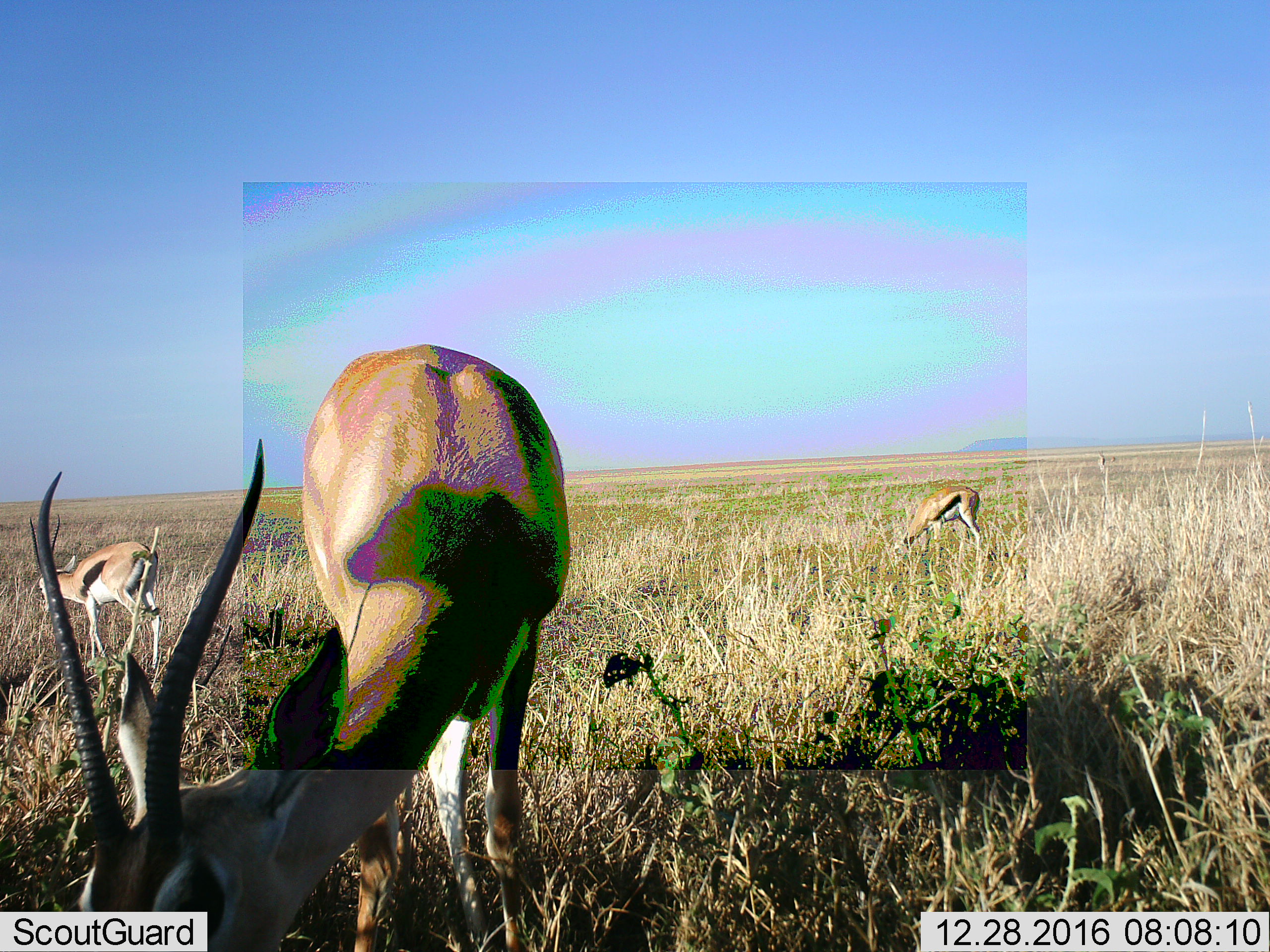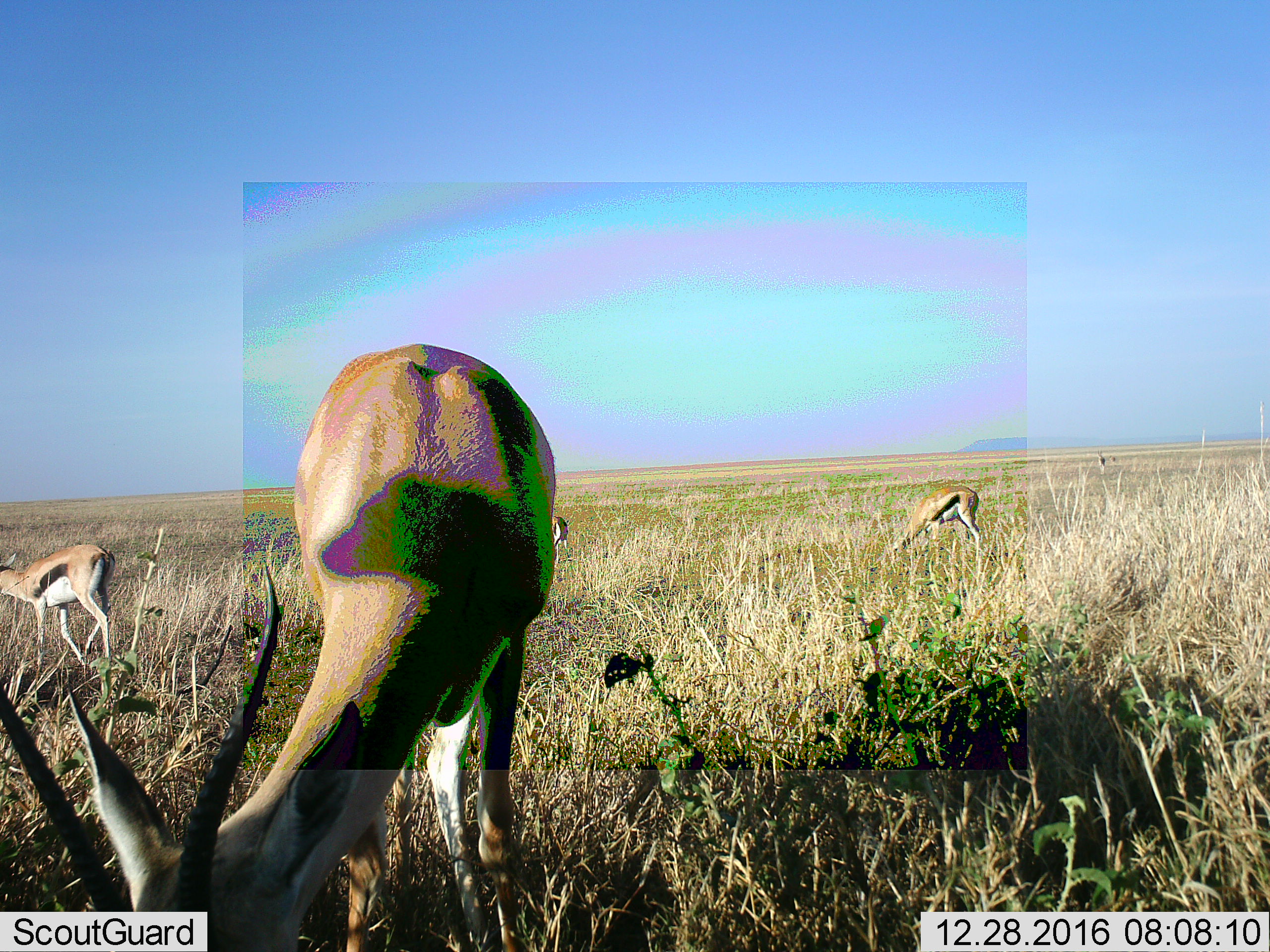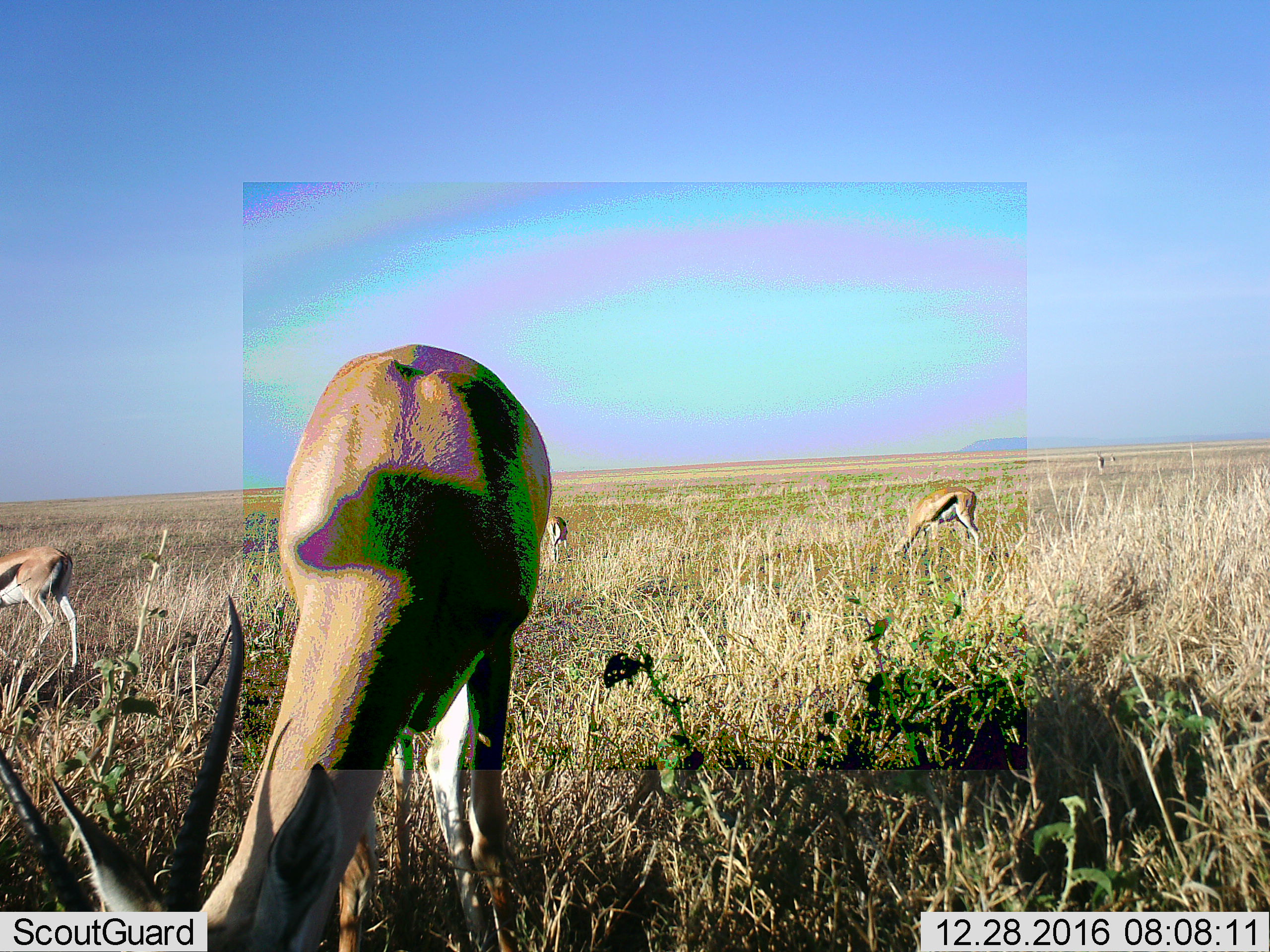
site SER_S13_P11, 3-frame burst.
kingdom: Animalia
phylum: Chordata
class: Mammalia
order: Artiodactyla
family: Bovidae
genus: Eudorcas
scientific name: Eudorcas thomsonii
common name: thomson's gazelle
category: gazellethomsons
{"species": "gazellethomsons (thomson's gazelle) (Eudorcas thomsonii)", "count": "6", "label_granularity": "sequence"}